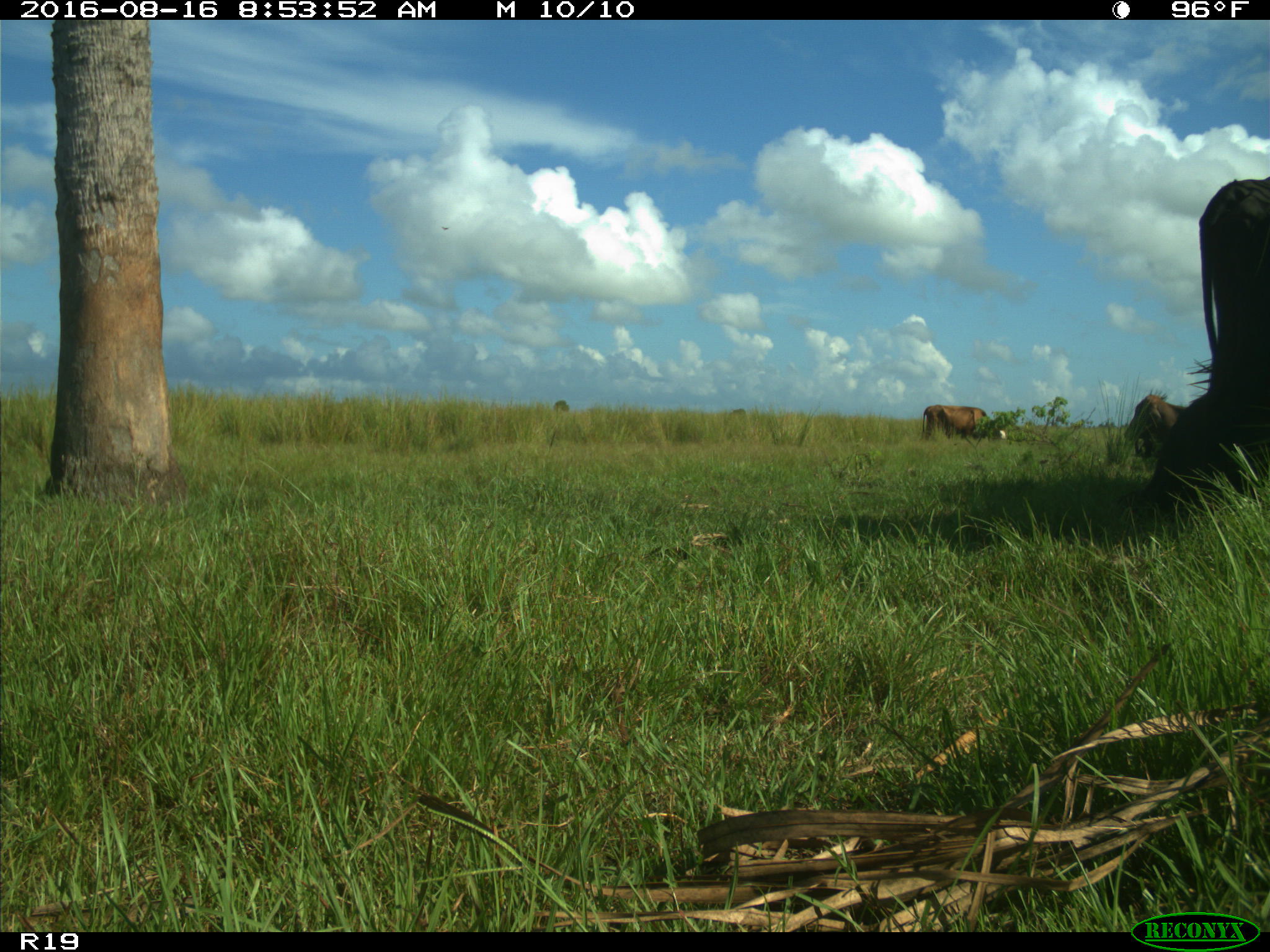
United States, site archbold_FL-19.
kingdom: Animalia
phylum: Chordata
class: Mammalia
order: Artiodactyla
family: Bovidae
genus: Bos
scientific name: Bos taurus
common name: domestic cow